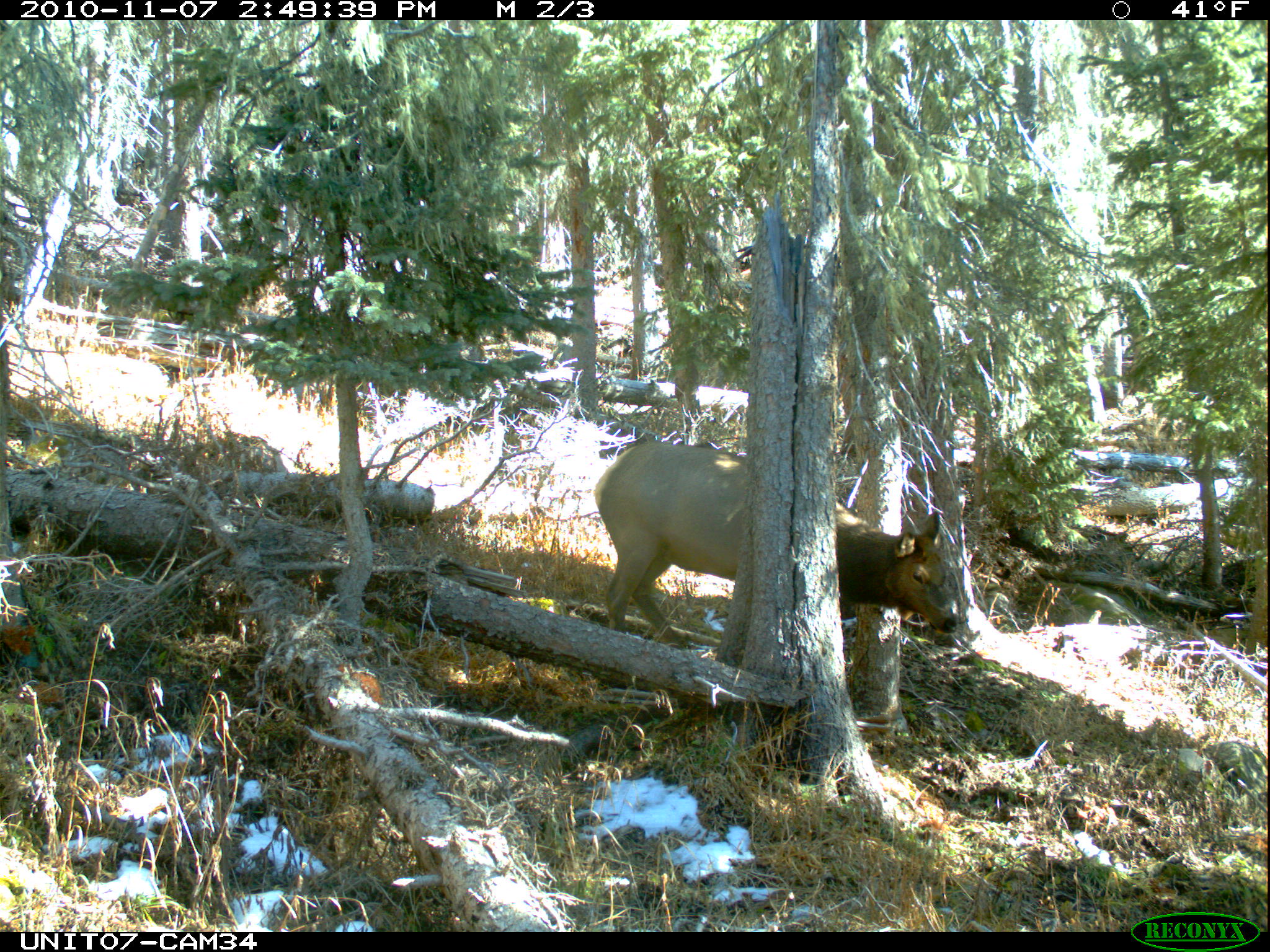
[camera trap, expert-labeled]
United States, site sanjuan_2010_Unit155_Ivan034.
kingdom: Animalia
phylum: Chordata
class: Mammalia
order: Artiodactyla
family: Cervidae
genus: Cervus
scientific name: Cervus elaphus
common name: red deer